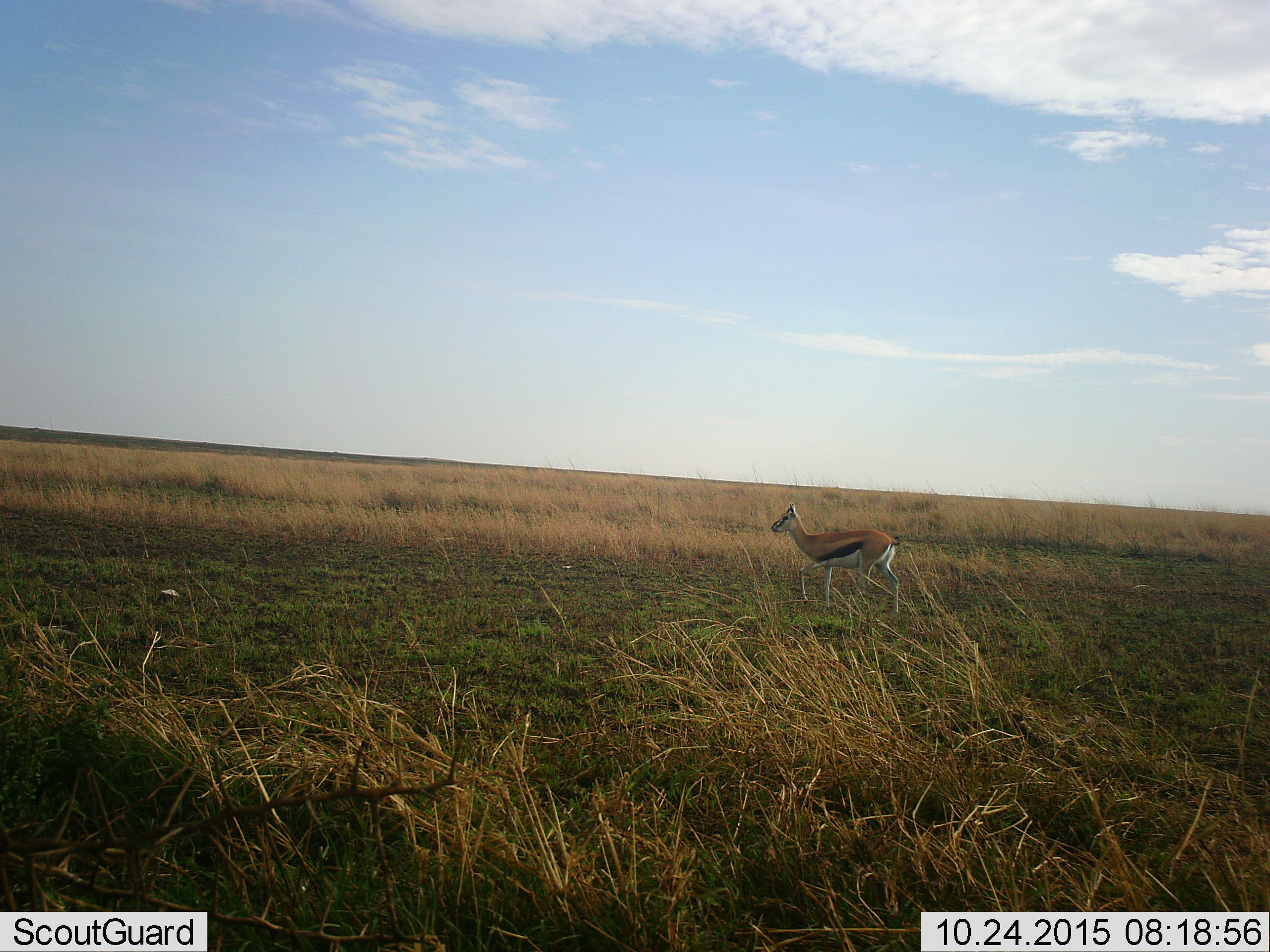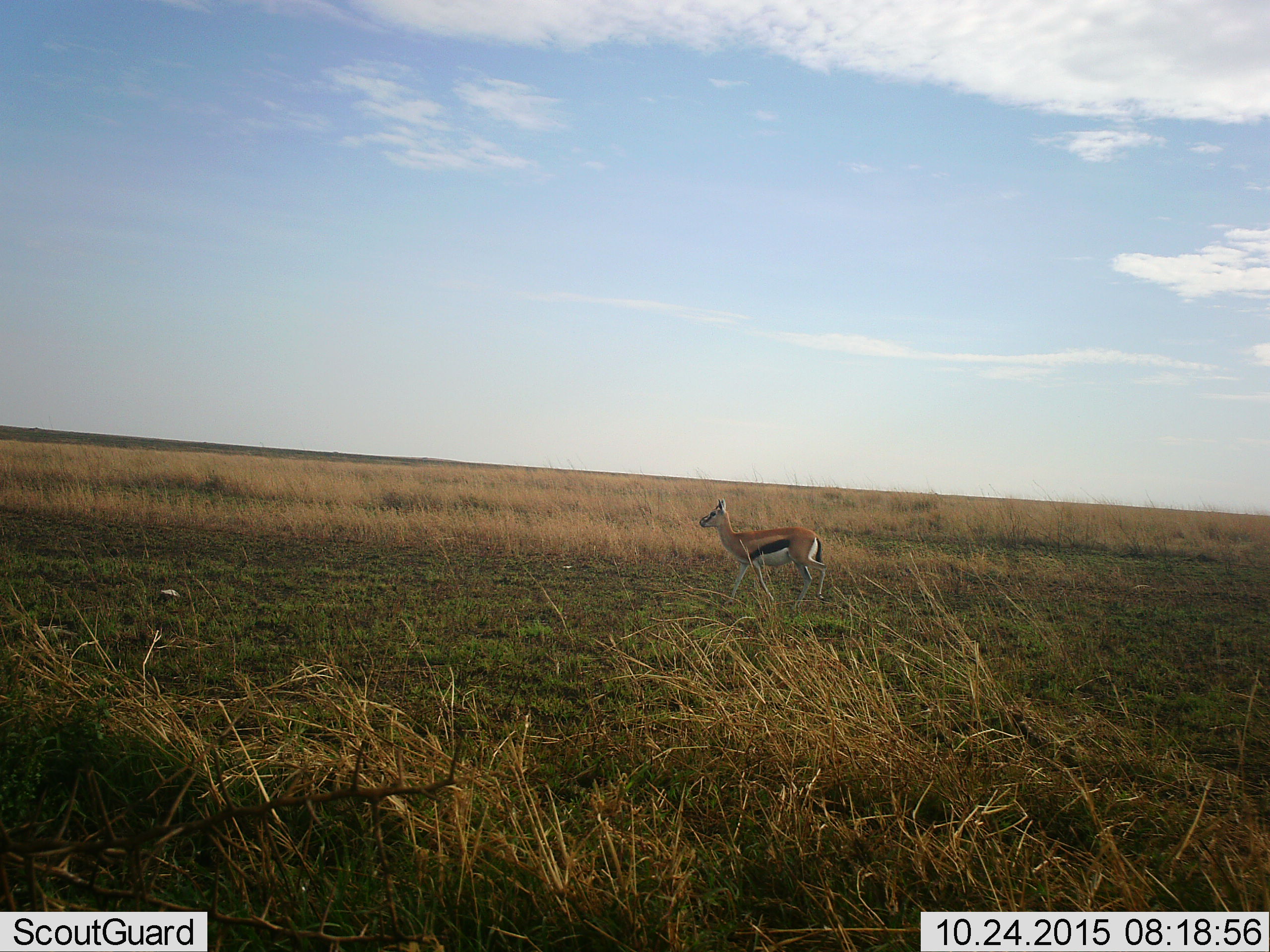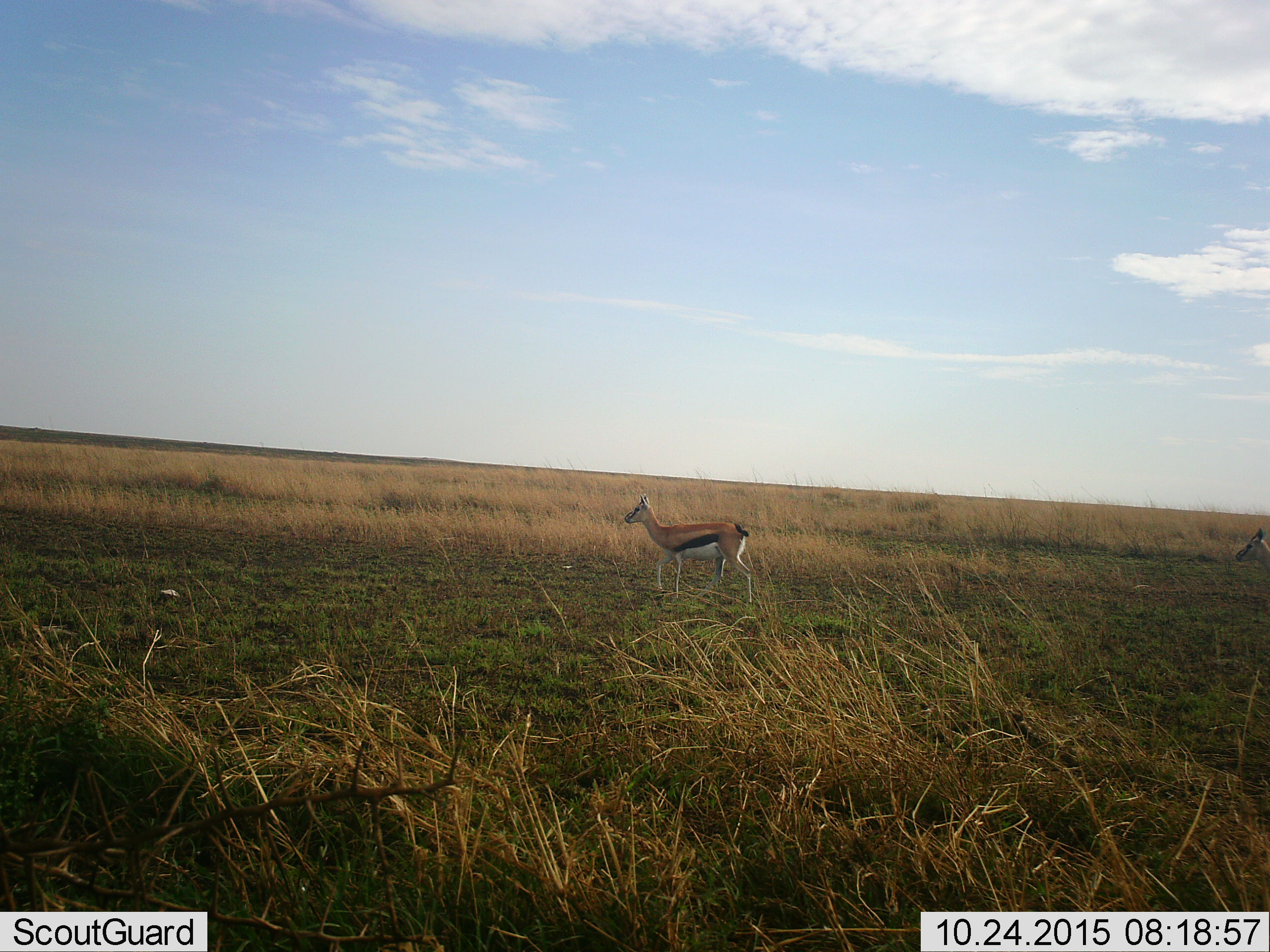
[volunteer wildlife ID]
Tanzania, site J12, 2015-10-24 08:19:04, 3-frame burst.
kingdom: Animalia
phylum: Chordata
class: Mammalia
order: Artiodactyla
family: Bovidae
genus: Eudorcas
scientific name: Eudorcas thomsonii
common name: thomson's gazelle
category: gazellethomsons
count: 2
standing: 10%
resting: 0%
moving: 90%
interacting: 0%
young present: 10%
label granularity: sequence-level